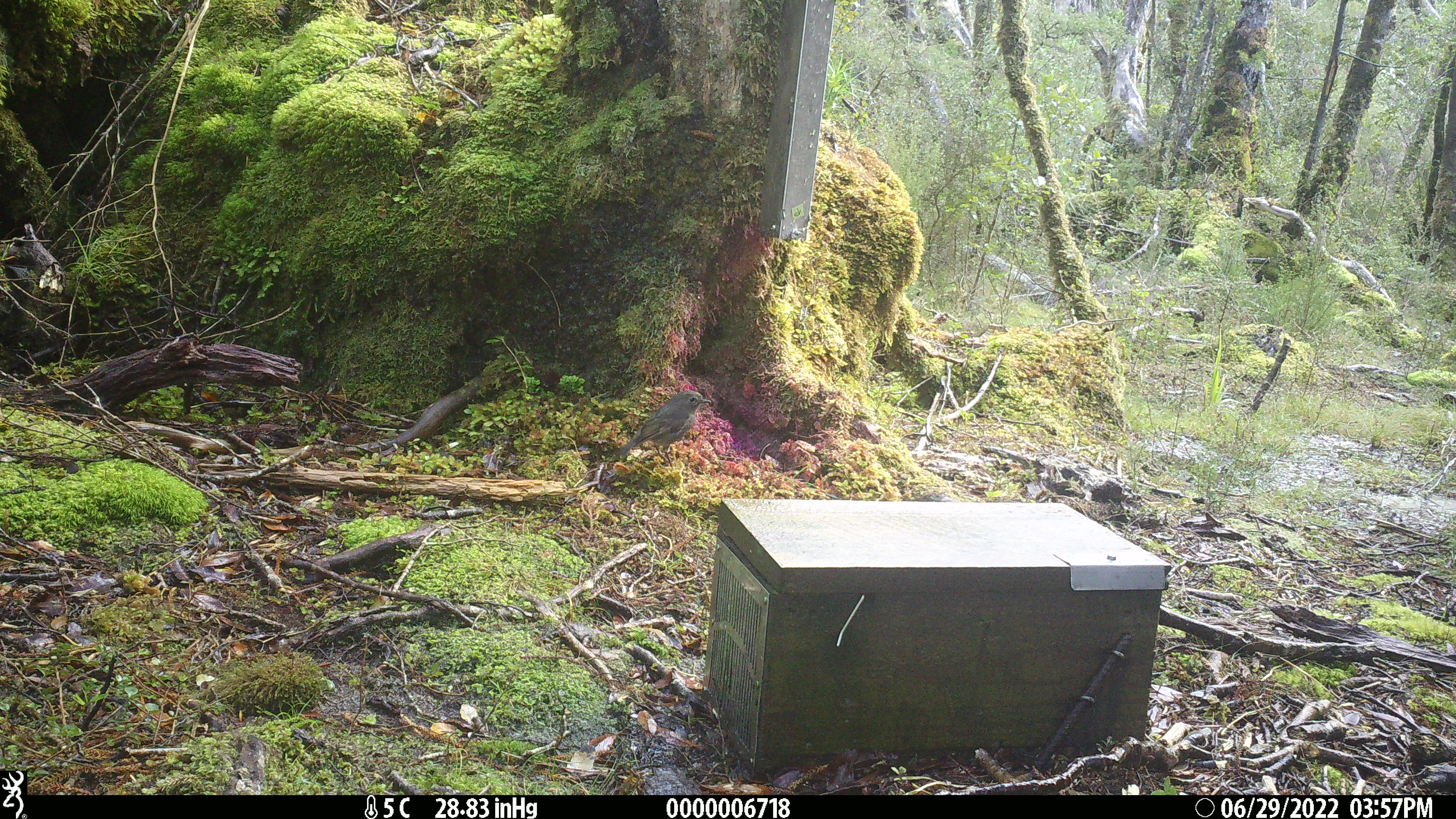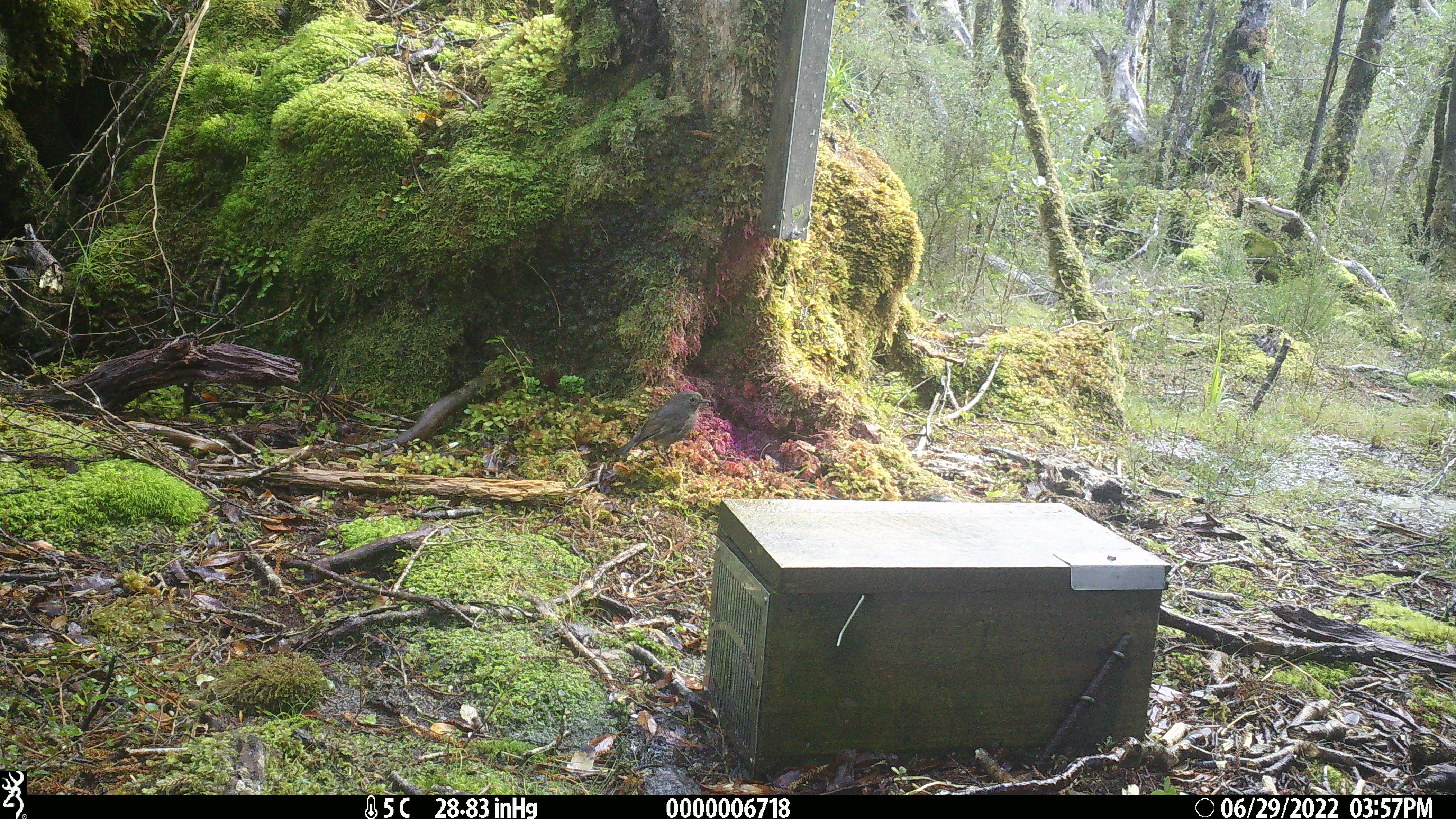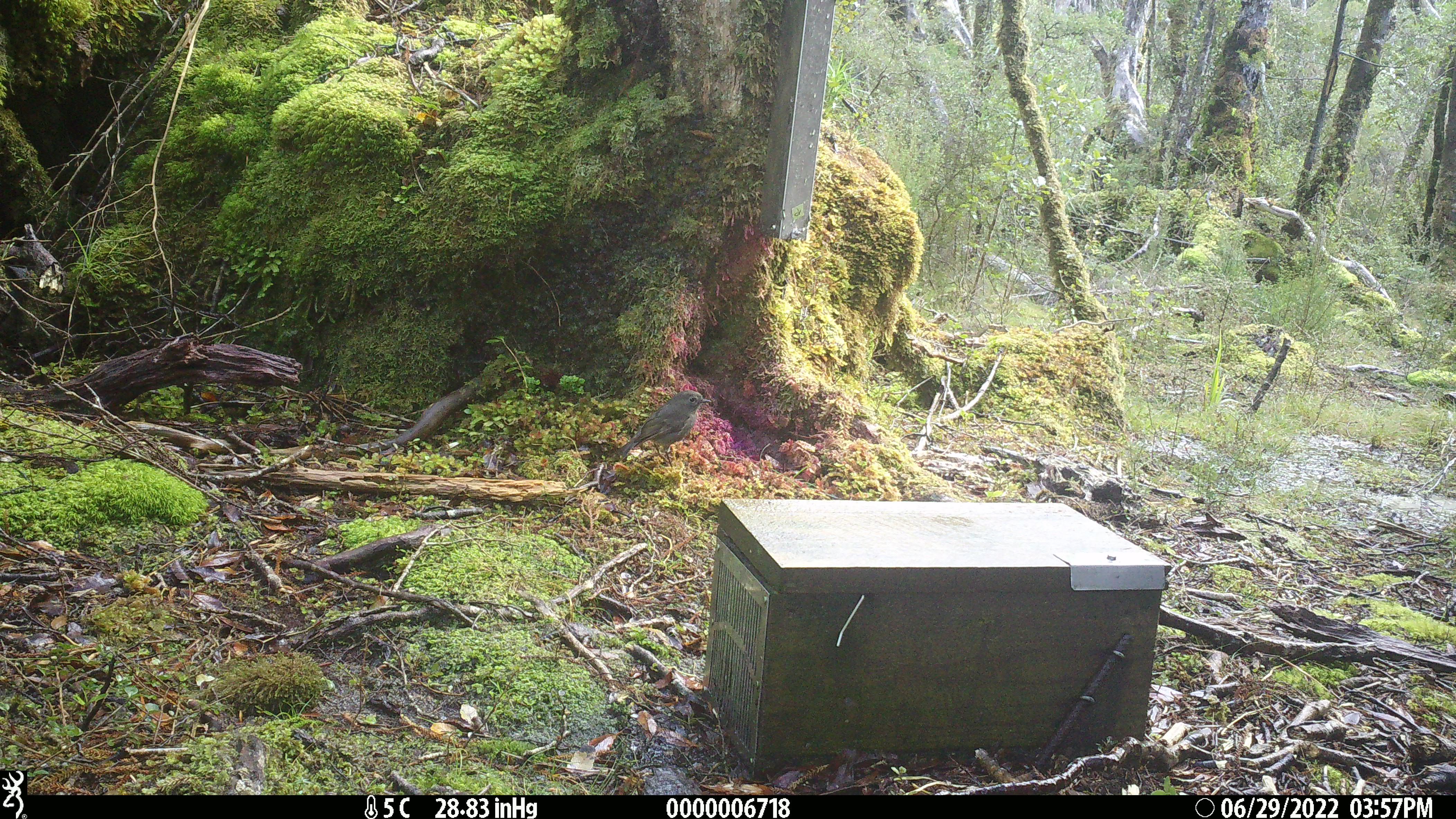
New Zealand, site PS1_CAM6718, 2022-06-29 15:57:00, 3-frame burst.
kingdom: Animalia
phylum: Chordata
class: Aves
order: Passeriformes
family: Petroicidae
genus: Petroica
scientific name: Petroica macrocephala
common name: tomtit